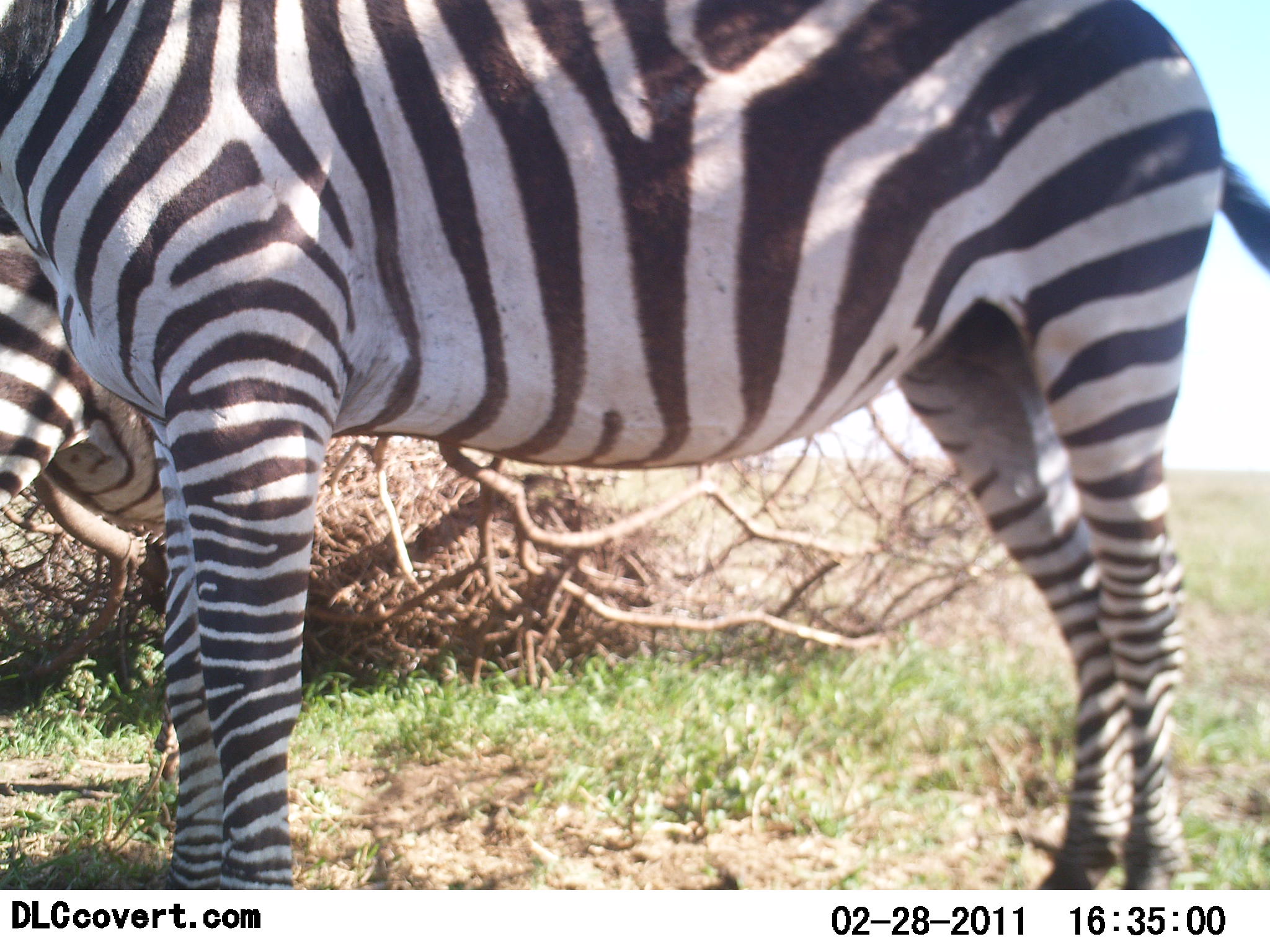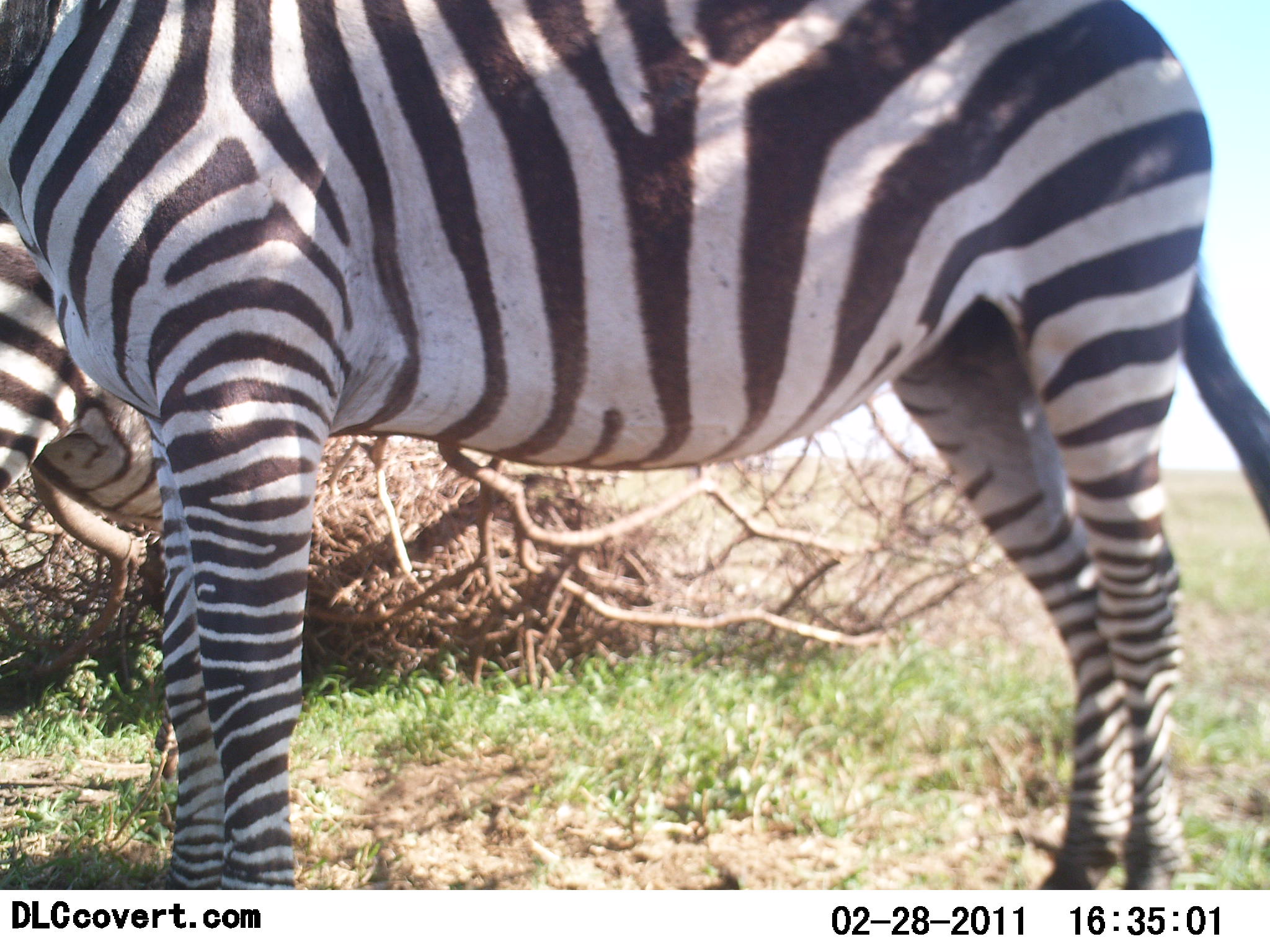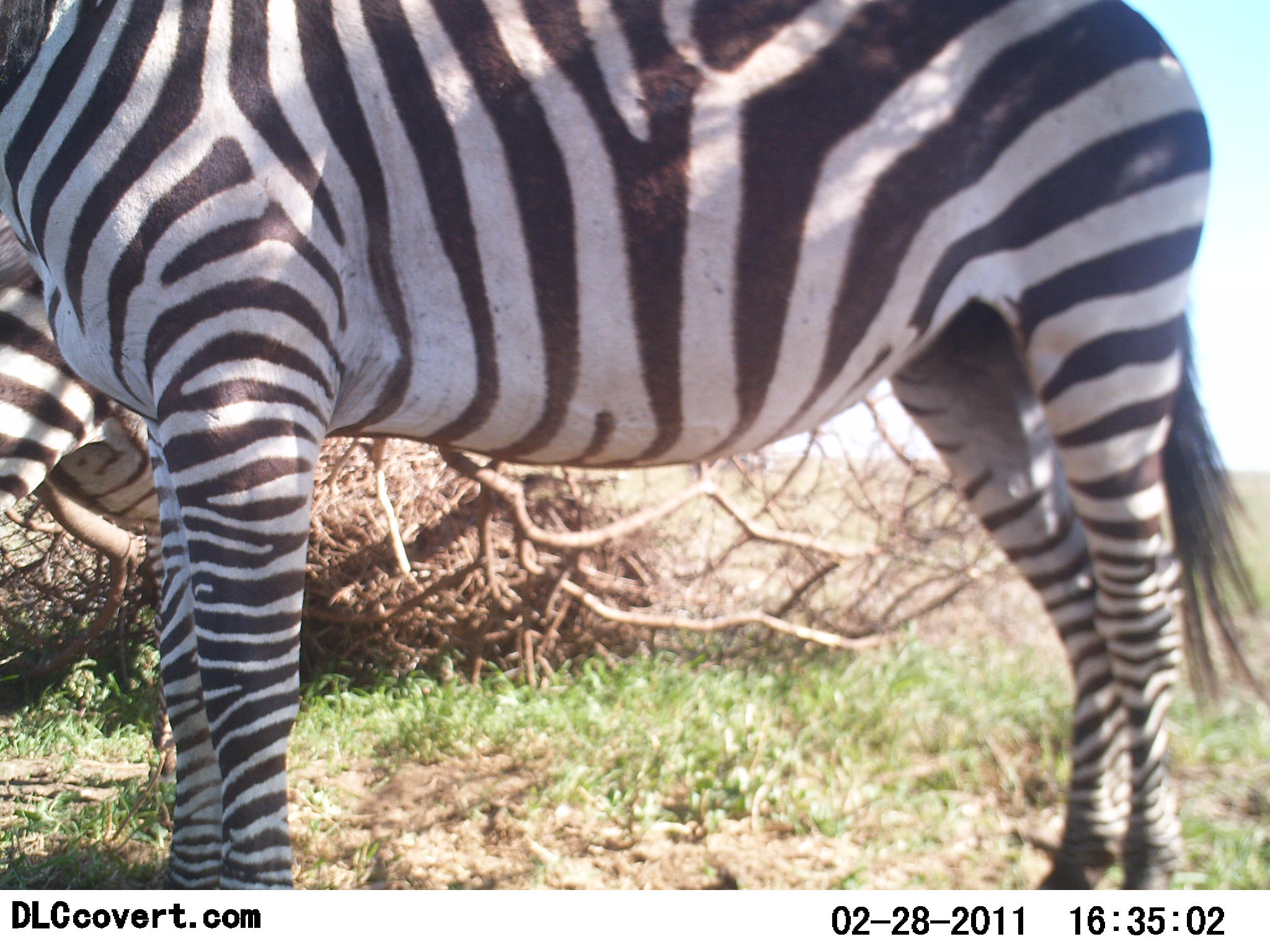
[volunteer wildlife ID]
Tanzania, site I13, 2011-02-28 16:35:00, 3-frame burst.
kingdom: Animalia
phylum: Chordata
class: Mammalia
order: Perissodactyla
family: Equidae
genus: Equus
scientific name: Equus quagga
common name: plains zebra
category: zebra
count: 2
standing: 91%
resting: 0%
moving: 0%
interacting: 0%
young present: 0%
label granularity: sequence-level